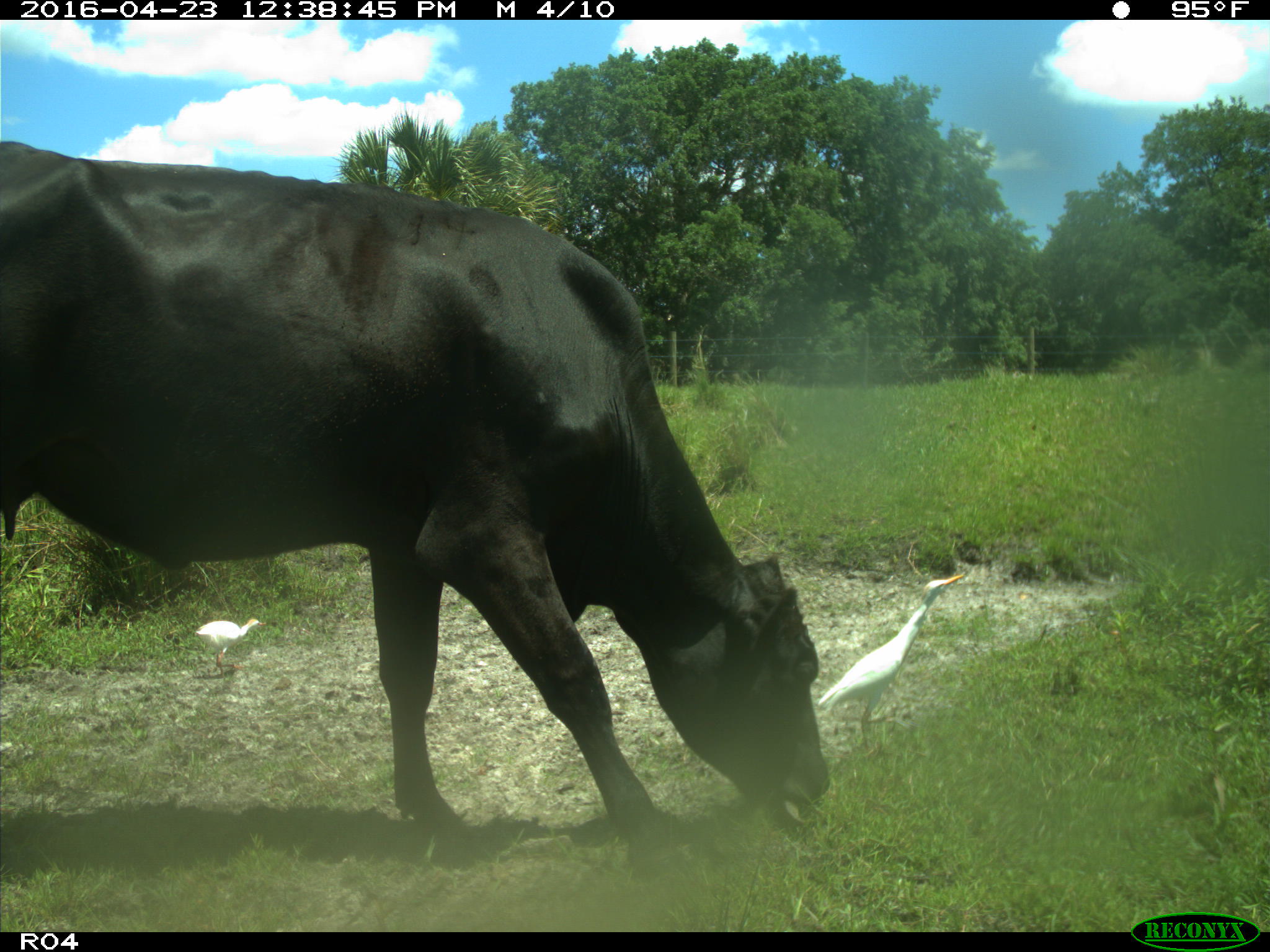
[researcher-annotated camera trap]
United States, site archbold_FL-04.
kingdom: Animalia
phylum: Chordata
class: Mammalia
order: Artiodactyla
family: Bovidae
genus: Bos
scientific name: Bos taurus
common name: domestic cow